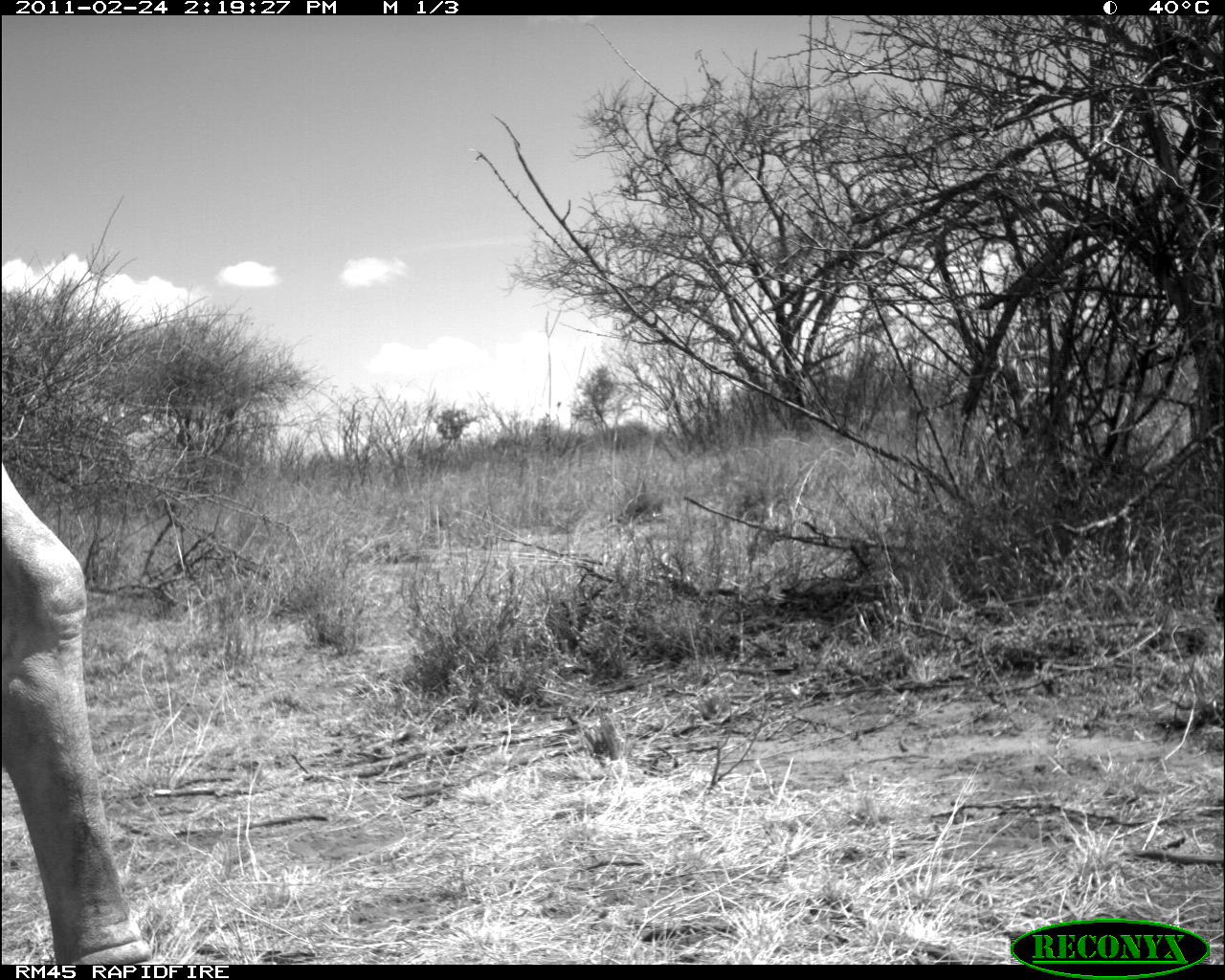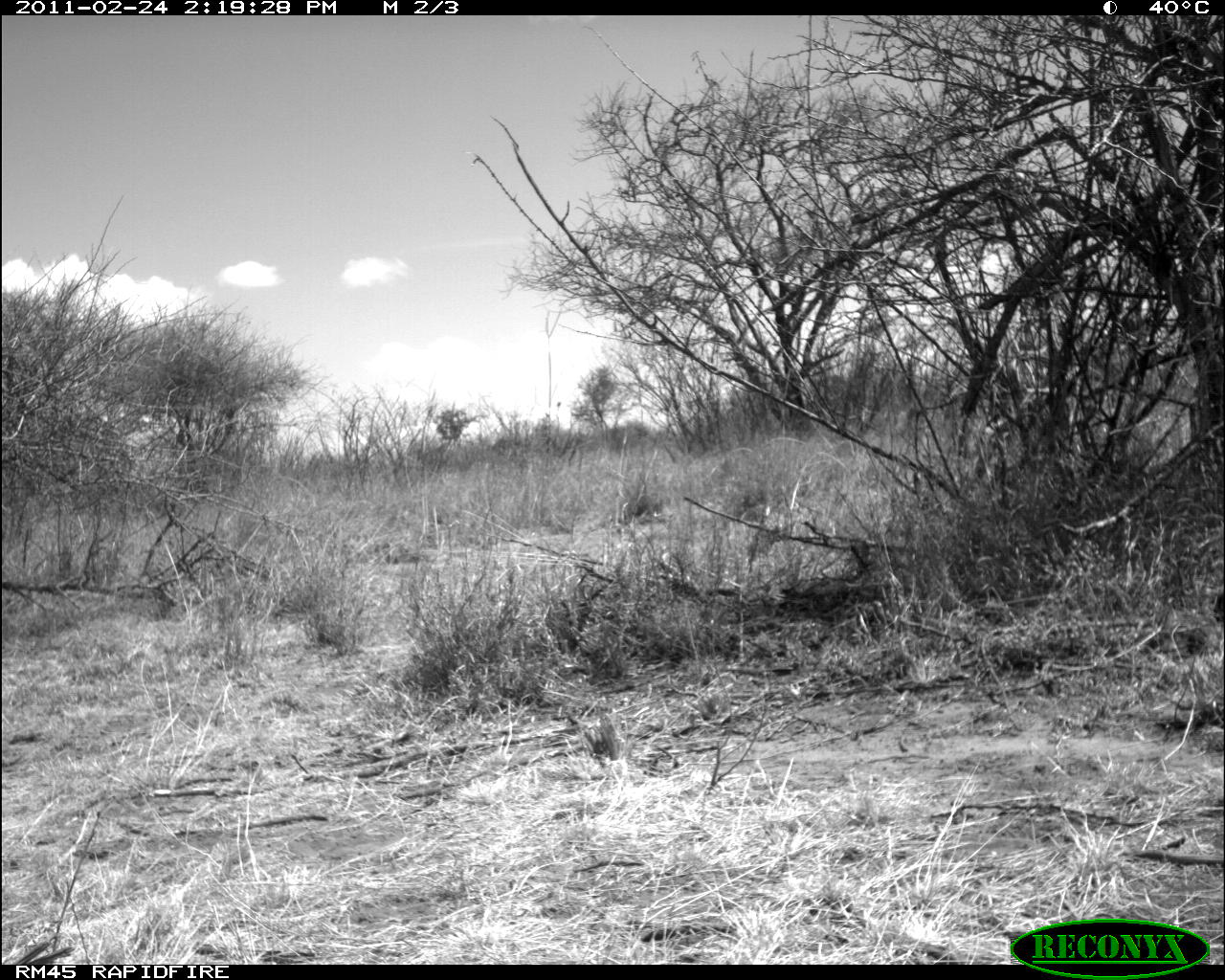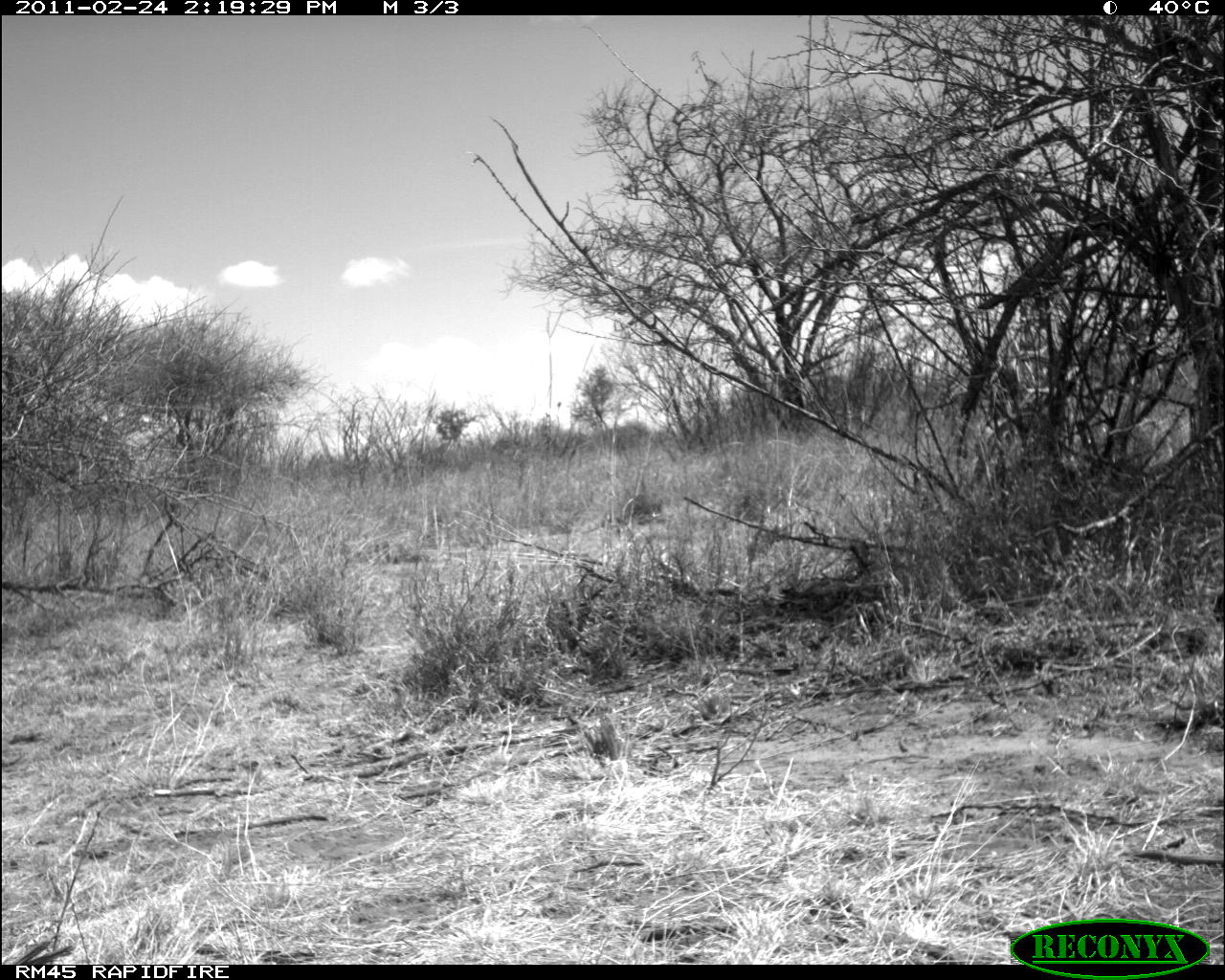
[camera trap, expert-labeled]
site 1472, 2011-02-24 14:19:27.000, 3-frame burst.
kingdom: Animalia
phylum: Chordata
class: Mammalia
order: Artiodactyla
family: Bovidae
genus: Bos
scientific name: Bos taurus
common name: domestic cattle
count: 1